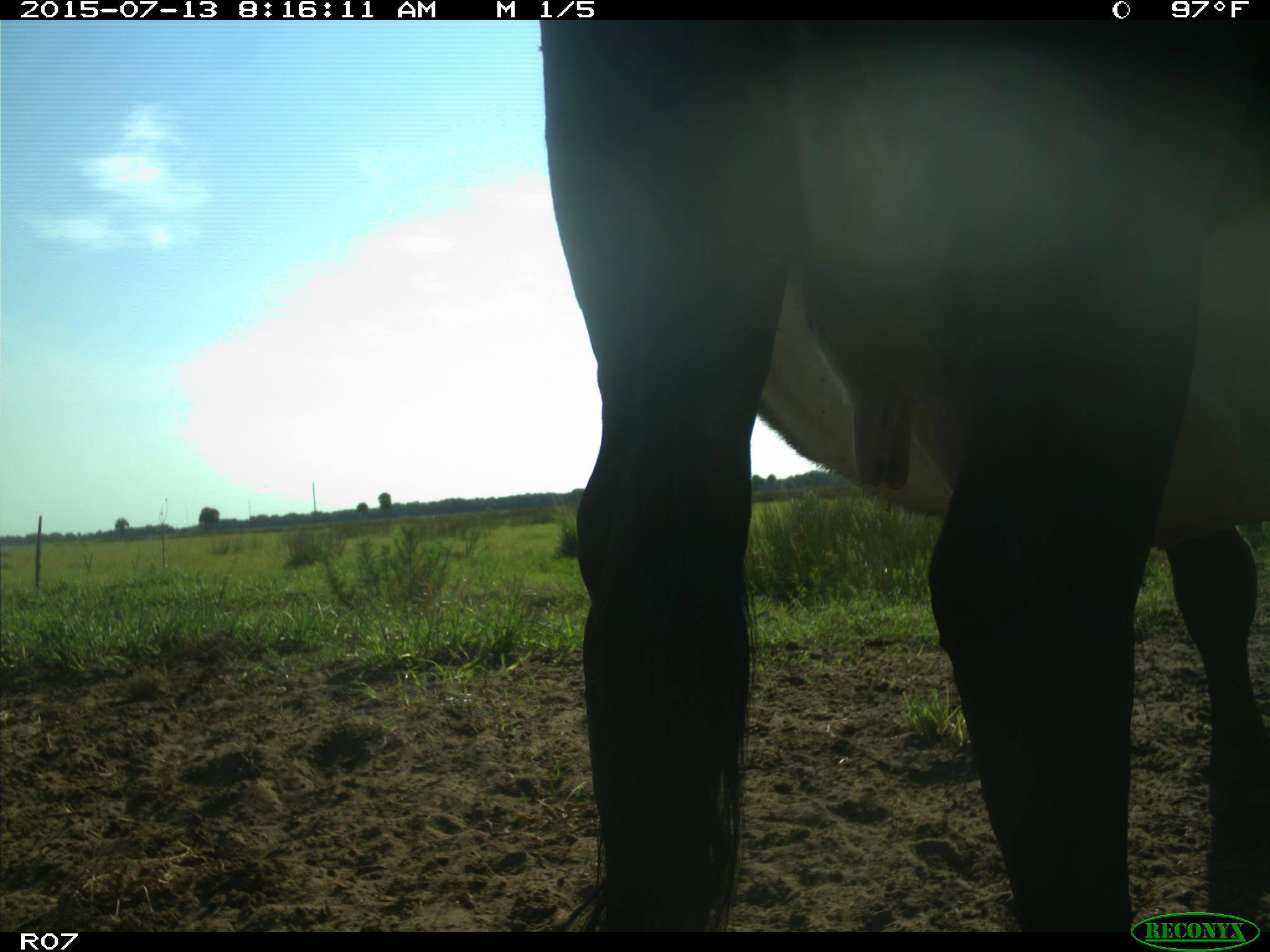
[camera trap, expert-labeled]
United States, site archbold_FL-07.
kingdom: Animalia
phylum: Chordata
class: Mammalia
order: Artiodactyla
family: Bovidae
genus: Bos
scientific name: Bos taurus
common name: domestic cow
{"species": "Bos taurus (domestic cow)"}